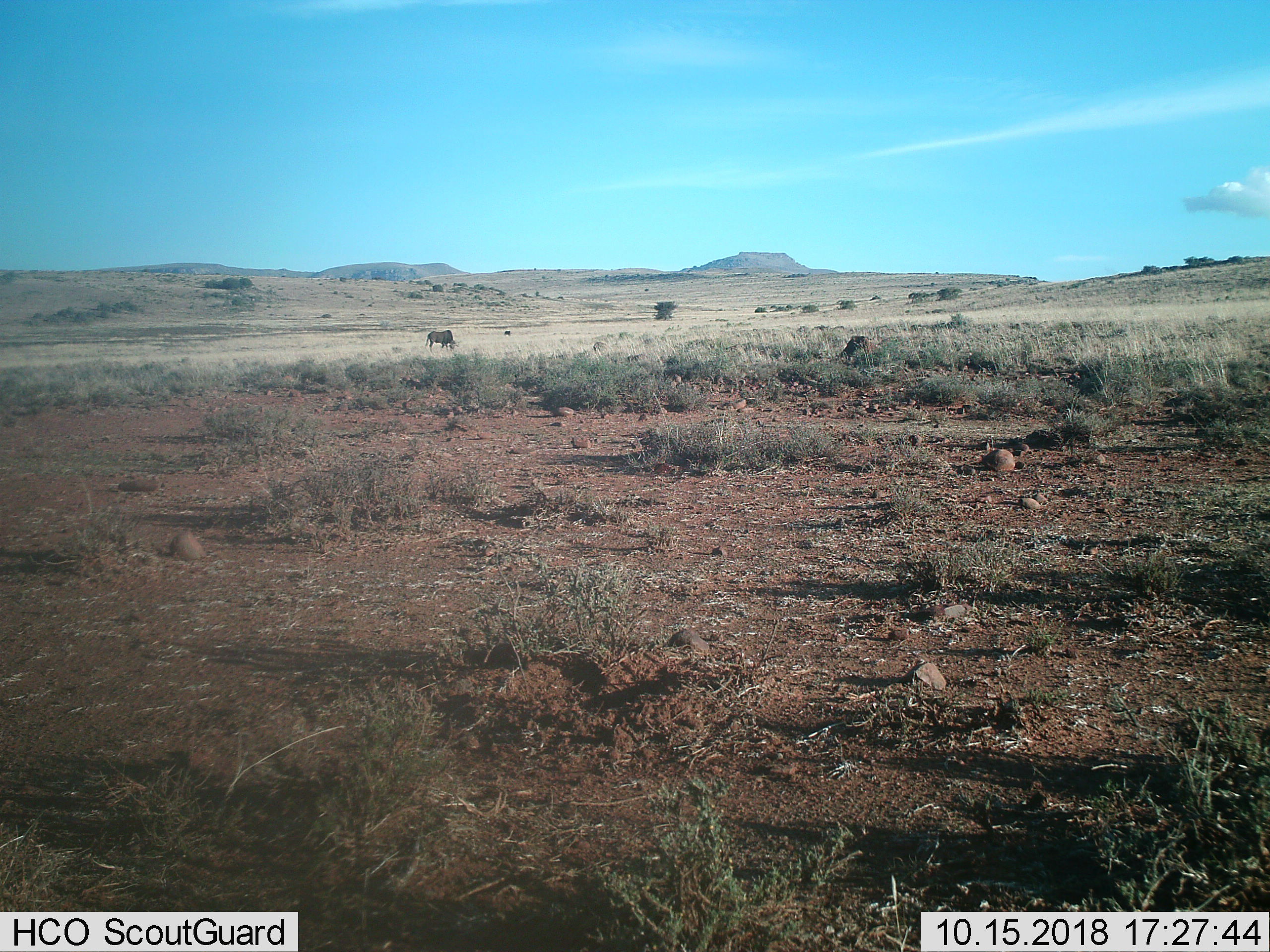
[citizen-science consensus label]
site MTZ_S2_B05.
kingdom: Animalia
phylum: Chordata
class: Mammalia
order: Artiodactyla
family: Bovidae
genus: Connochaetes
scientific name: Connochaetes gnou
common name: black wildebeest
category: wildebeestblack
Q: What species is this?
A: Wildebeestblack (black wildebeest) (Connochaetes gnou).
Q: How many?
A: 1.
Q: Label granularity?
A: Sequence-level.